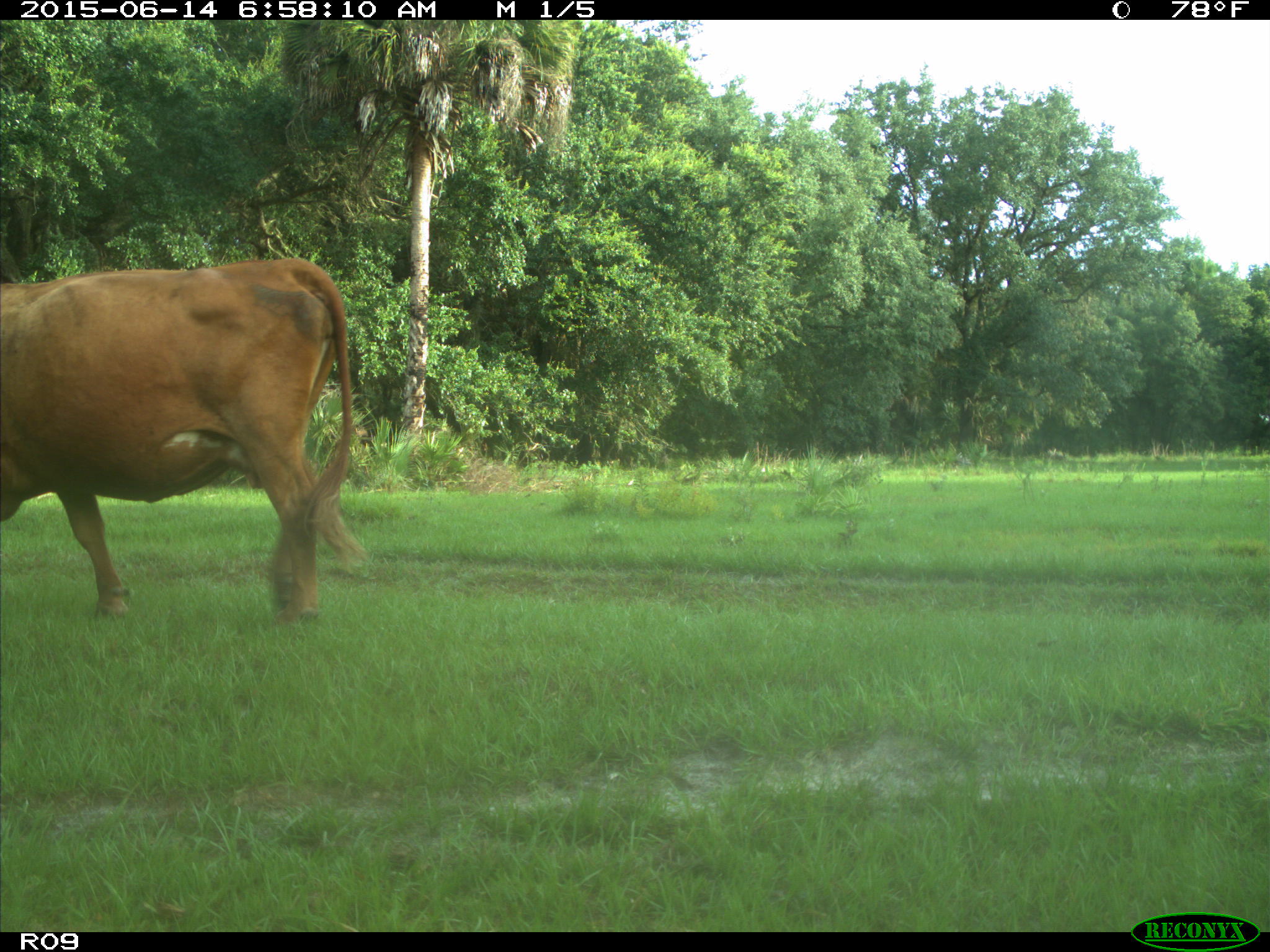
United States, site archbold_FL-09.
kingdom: Animalia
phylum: Chordata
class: Mammalia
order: Artiodactyla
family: Bovidae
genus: Bos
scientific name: Bos taurus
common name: domestic cow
Bos taurus (domestic cow).